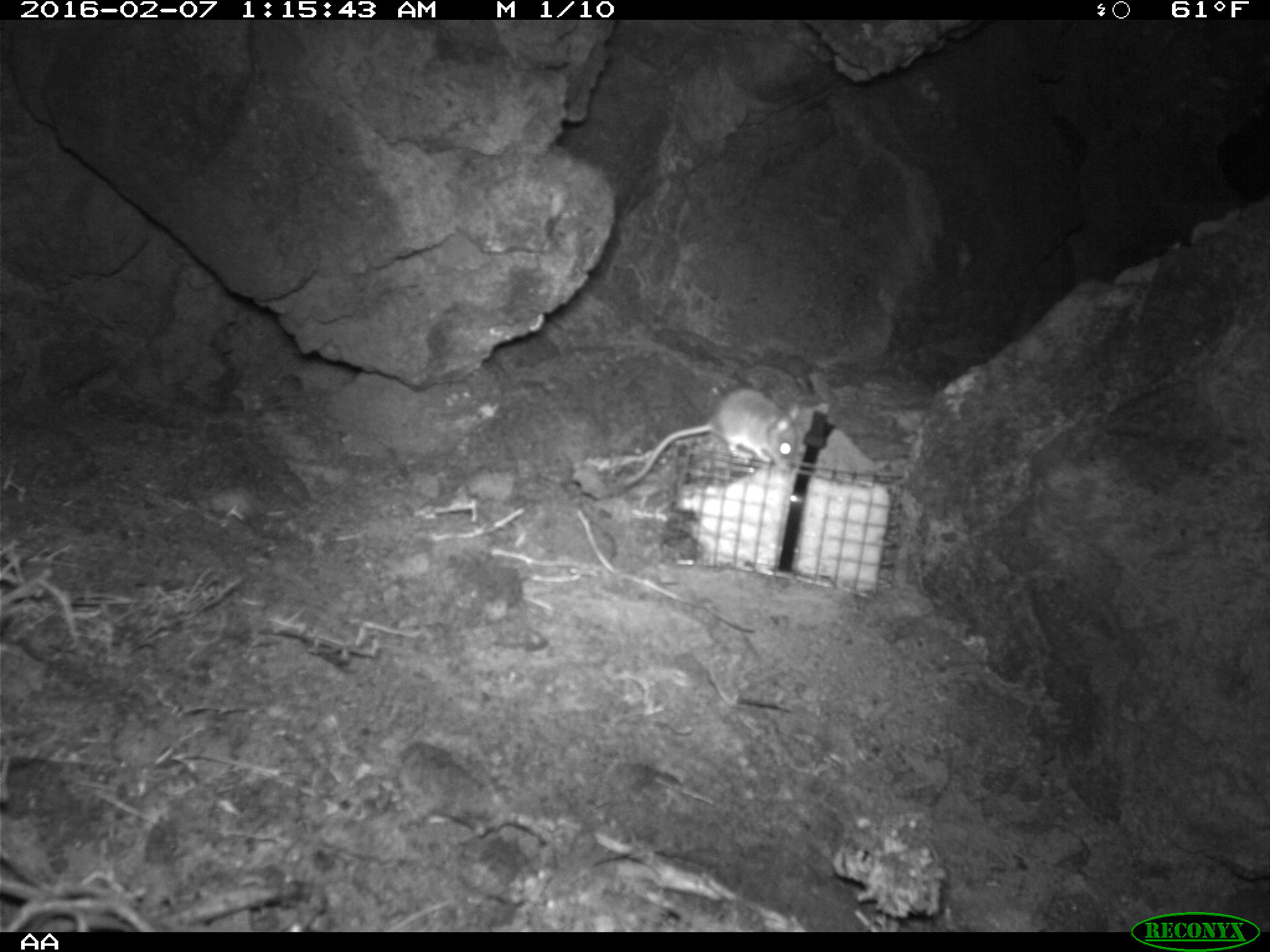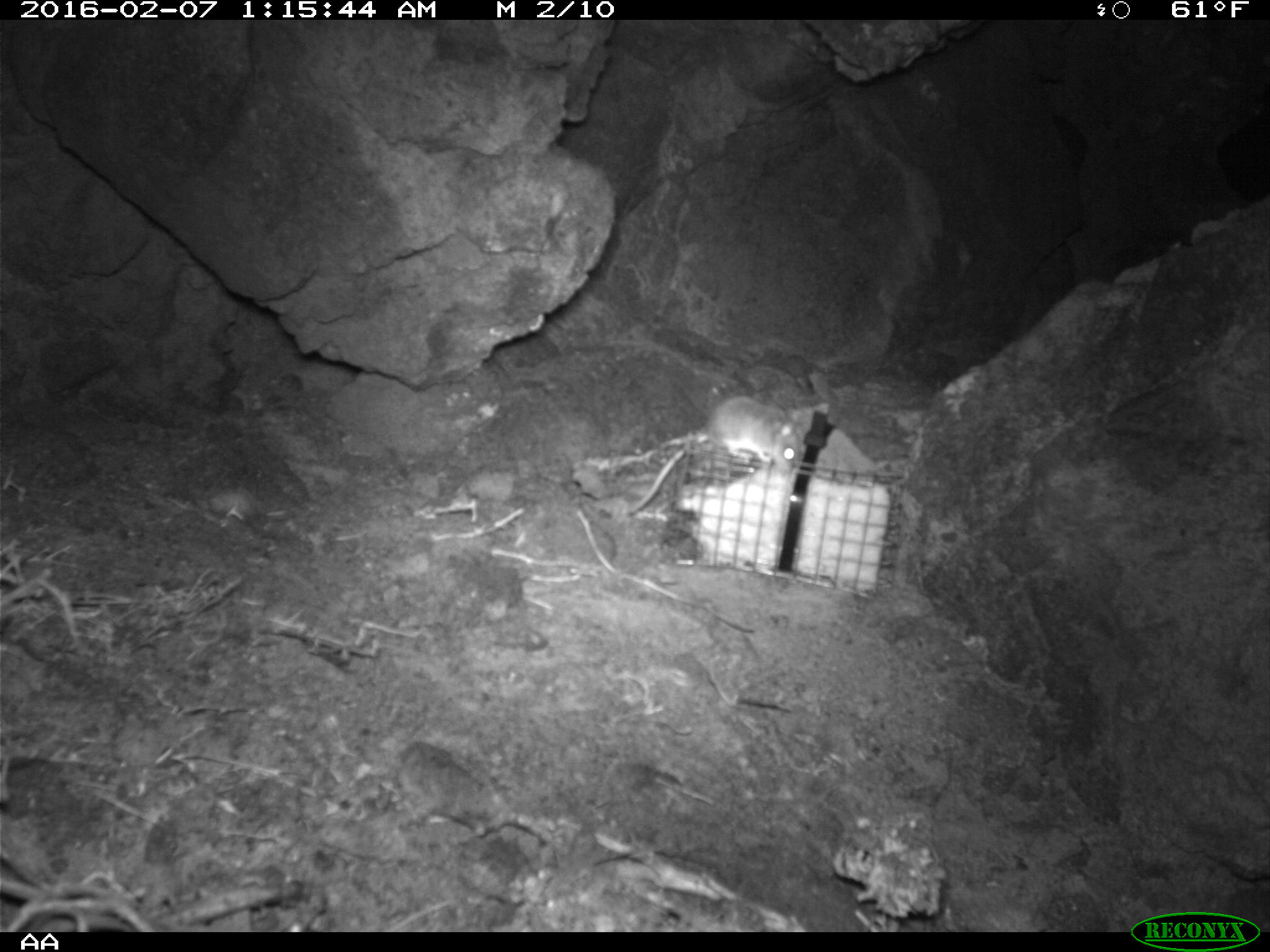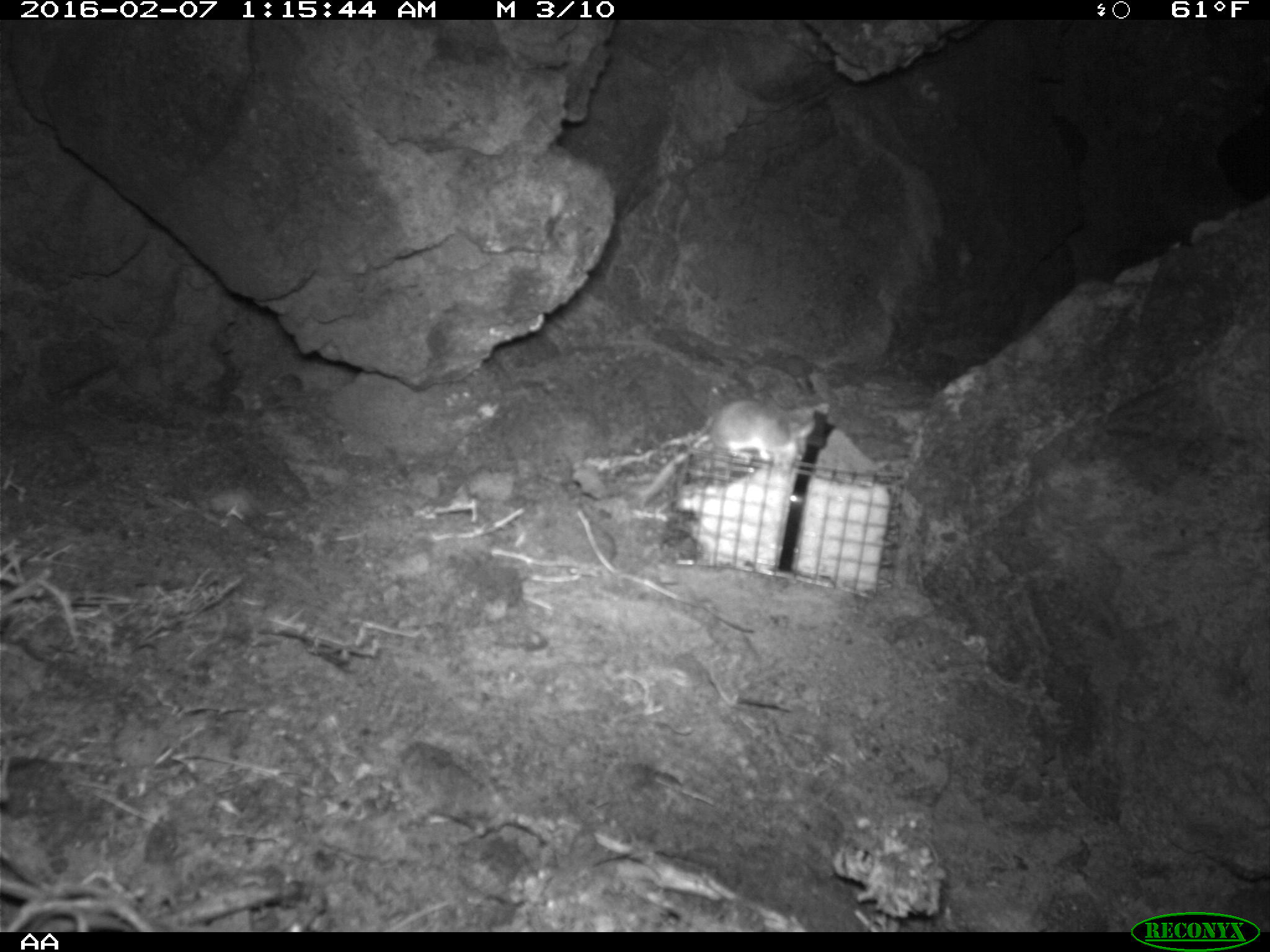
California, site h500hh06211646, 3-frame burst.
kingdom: Animalia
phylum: Chordata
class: Mammalia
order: Rodentia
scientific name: Rodentia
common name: rodent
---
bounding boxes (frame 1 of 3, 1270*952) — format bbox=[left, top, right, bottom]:
rodent: bbox=[621, 387, 804, 488]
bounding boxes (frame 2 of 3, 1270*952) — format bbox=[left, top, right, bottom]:
rodent: bbox=[621, 394, 804, 514]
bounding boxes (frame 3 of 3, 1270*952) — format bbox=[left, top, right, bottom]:
rodent: bbox=[633, 400, 815, 500]